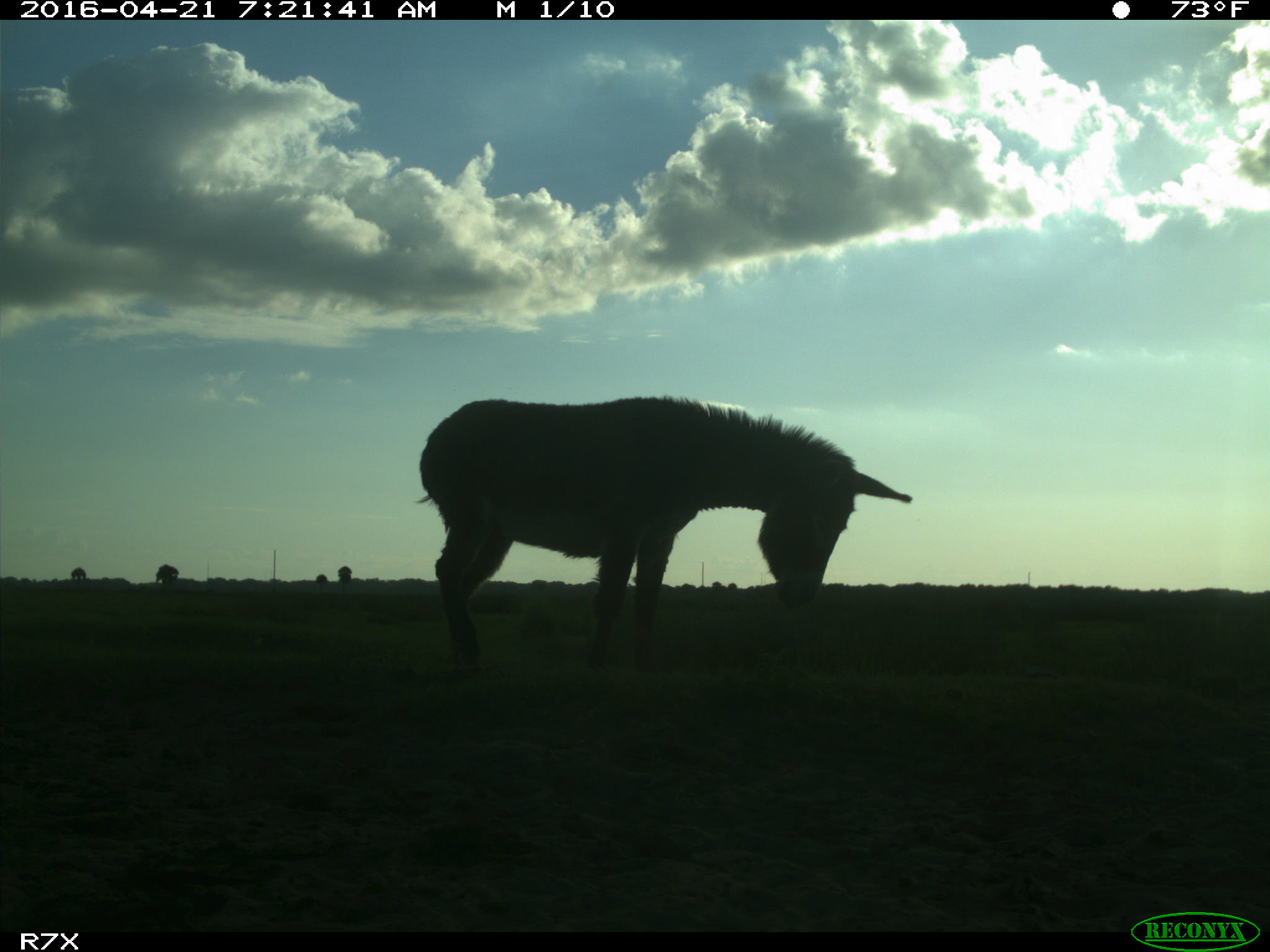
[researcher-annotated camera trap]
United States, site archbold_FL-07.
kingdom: Animalia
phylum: Chordata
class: Mammalia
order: Artiodactyla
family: Bovidae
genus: Bos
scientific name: Bos taurus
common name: domestic cow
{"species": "Bos taurus (domestic cow)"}